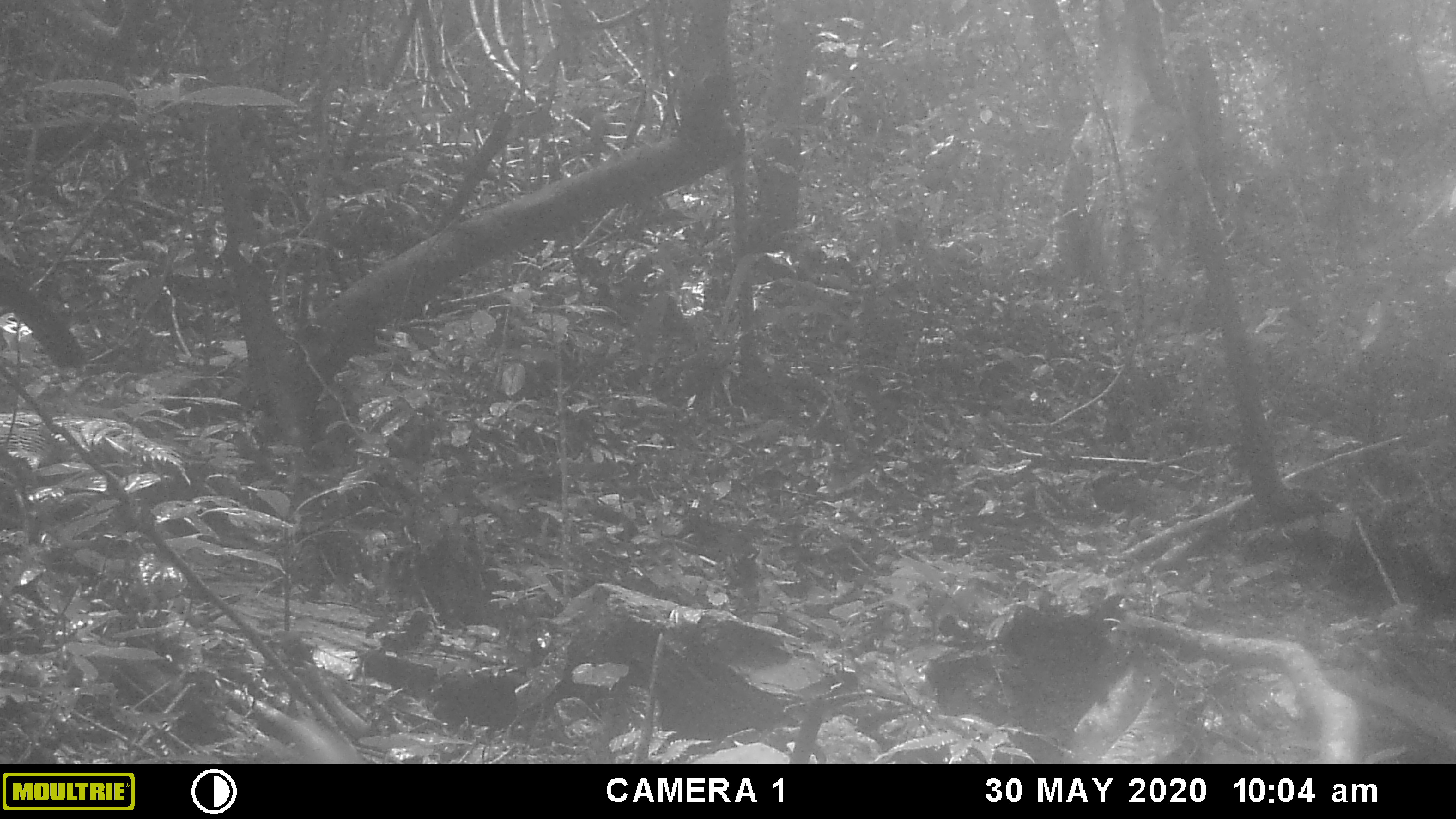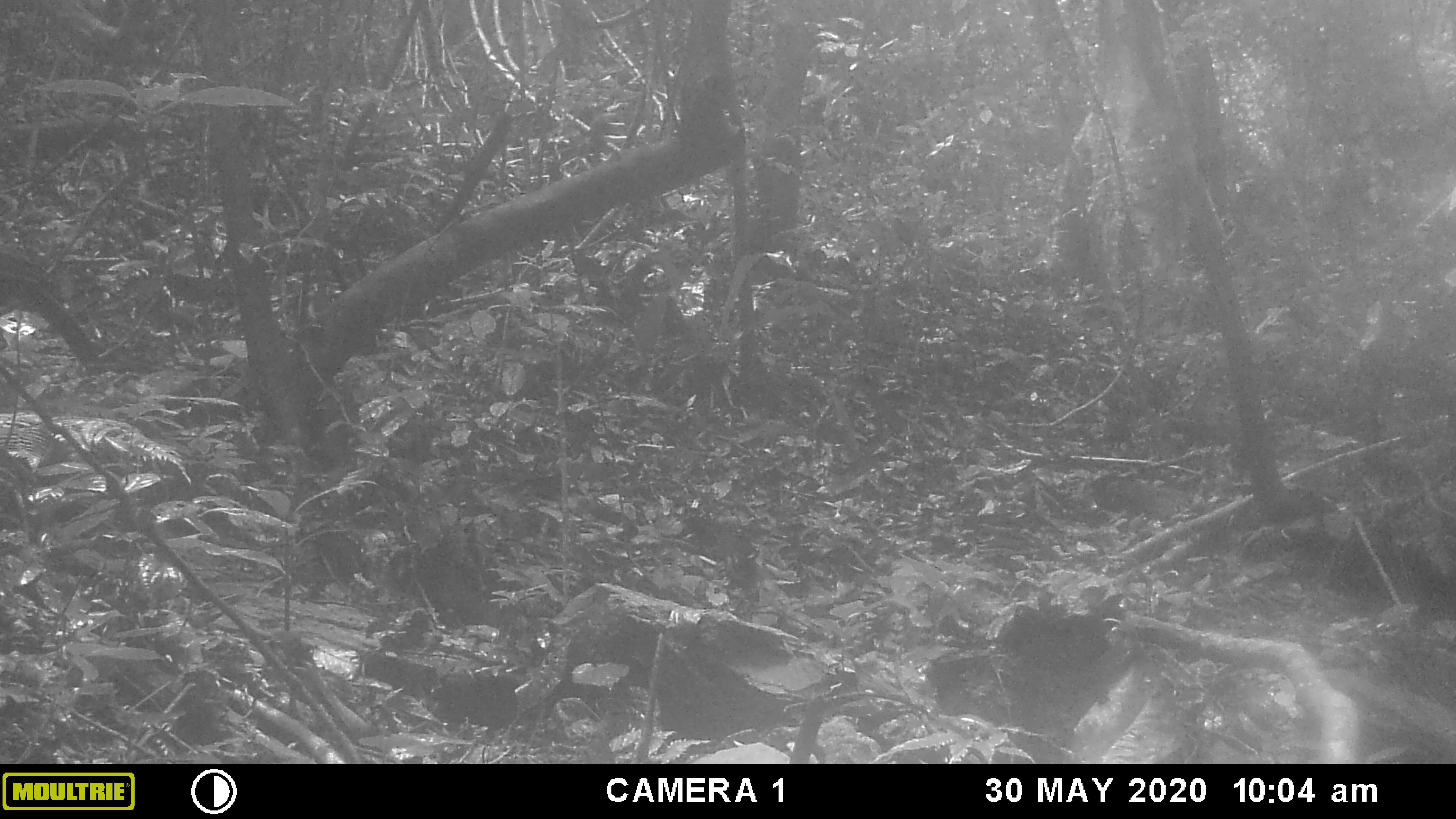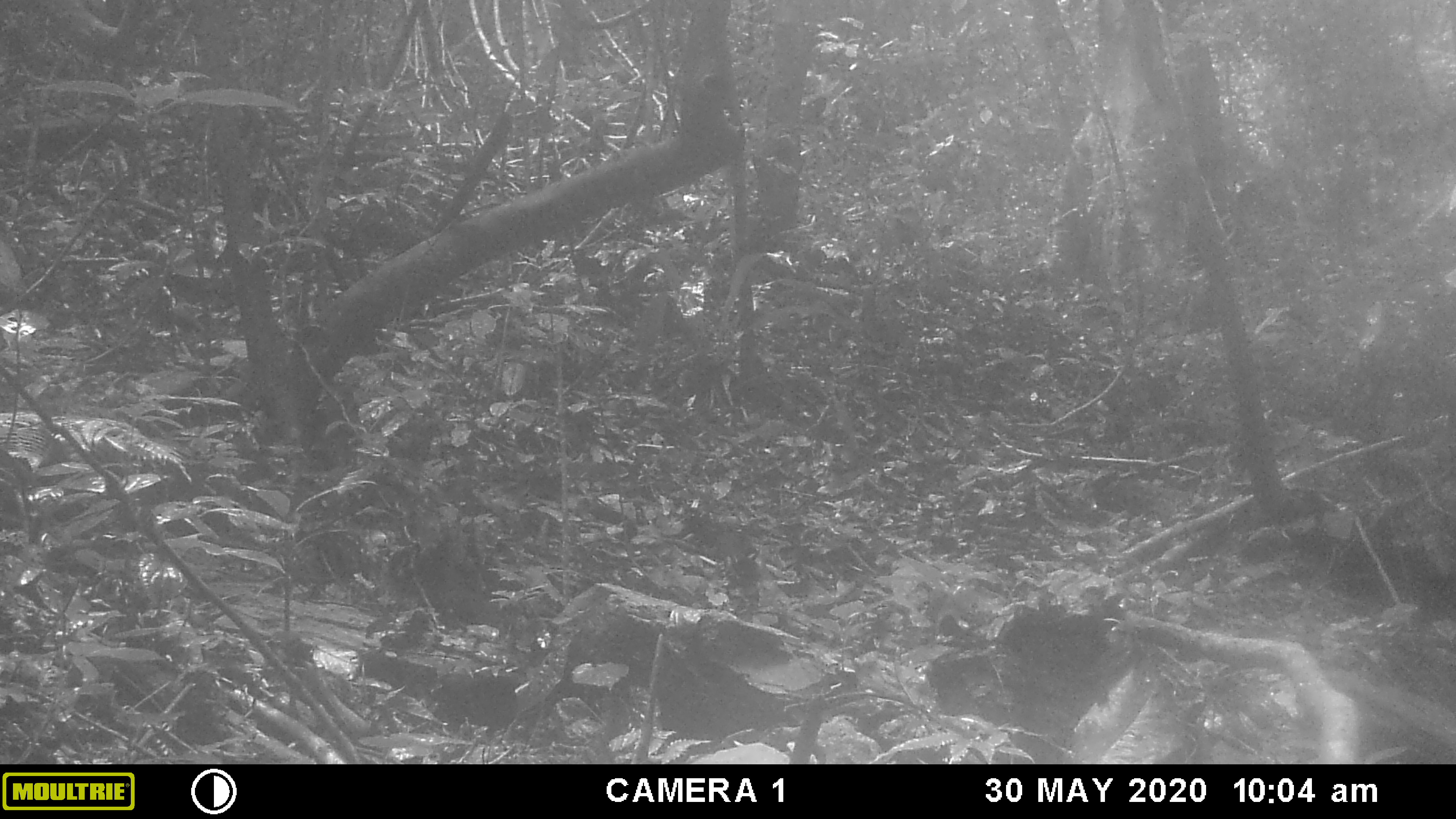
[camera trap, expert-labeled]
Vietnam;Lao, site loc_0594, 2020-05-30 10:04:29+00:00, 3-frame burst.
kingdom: Animalia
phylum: Chordata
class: Aves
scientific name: Aves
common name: bird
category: unidentified bird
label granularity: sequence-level